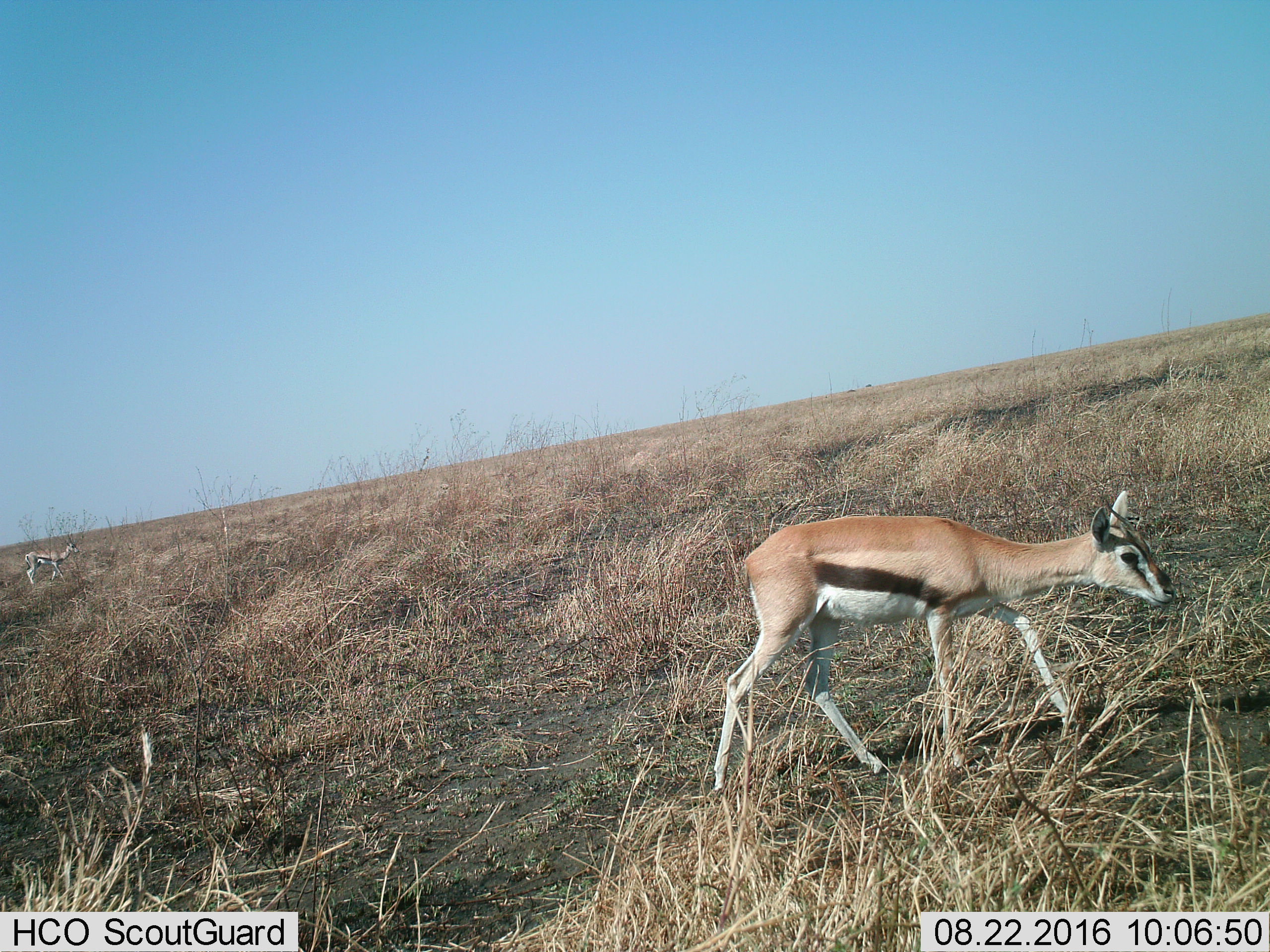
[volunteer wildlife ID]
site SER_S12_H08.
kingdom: Animalia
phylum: Chordata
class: Mammalia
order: Artiodactyla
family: Bovidae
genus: Eudorcas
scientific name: Eudorcas thomsonii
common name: thomson's gazelle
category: gazellethomsons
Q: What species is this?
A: Gazellethomsons (thomson's gazelle) (Eudorcas thomsonii).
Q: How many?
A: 1.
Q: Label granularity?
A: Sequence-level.